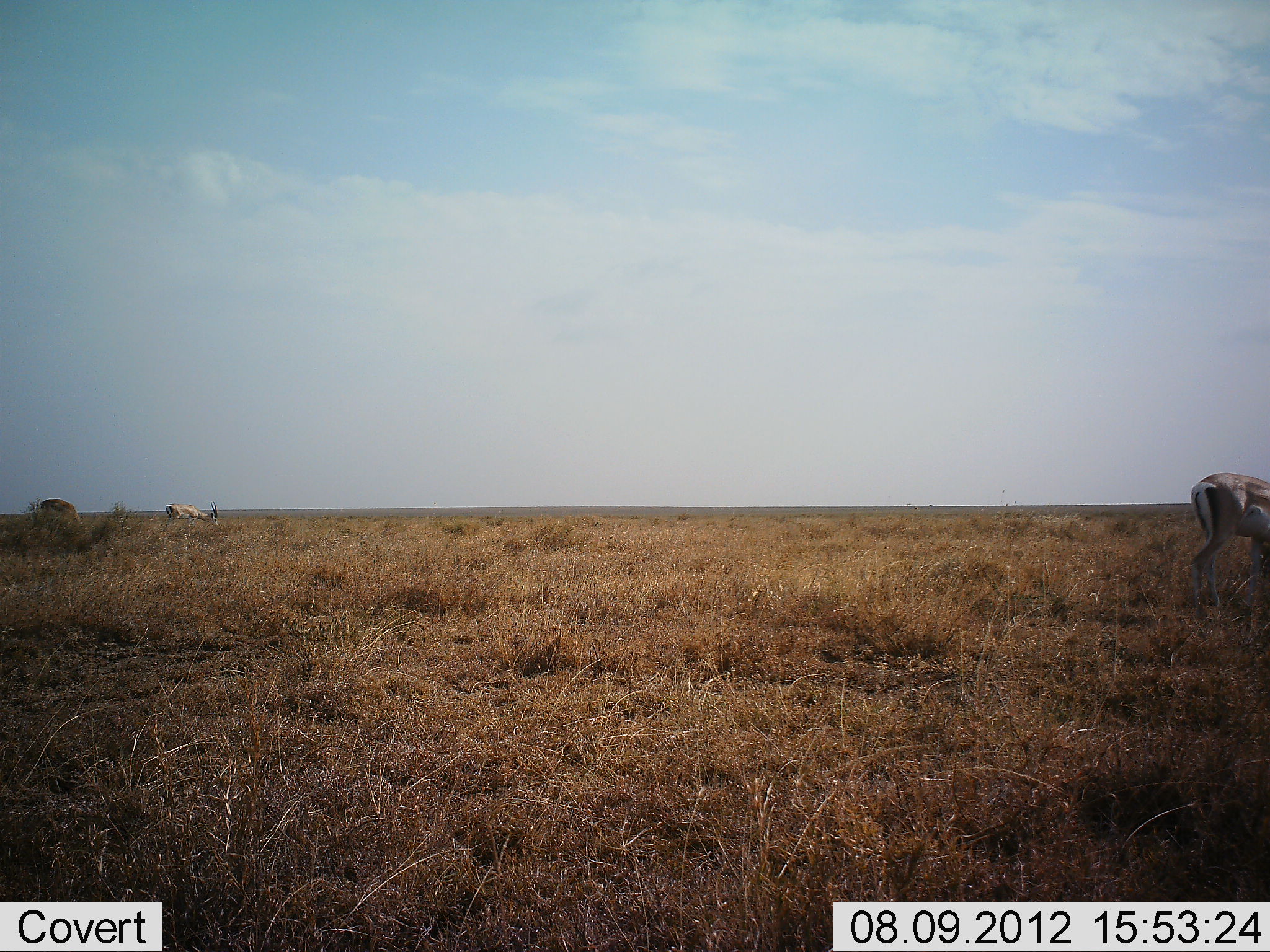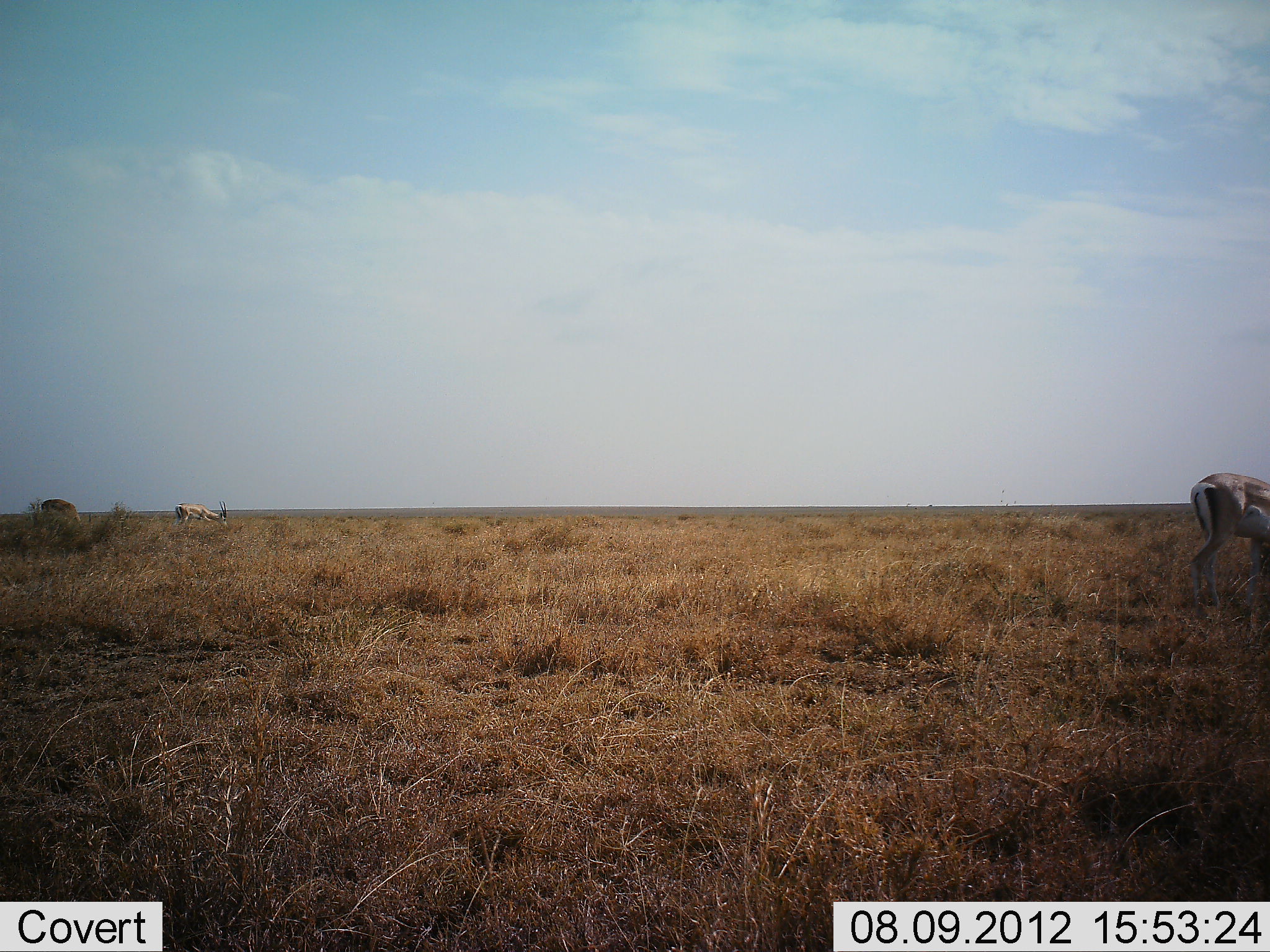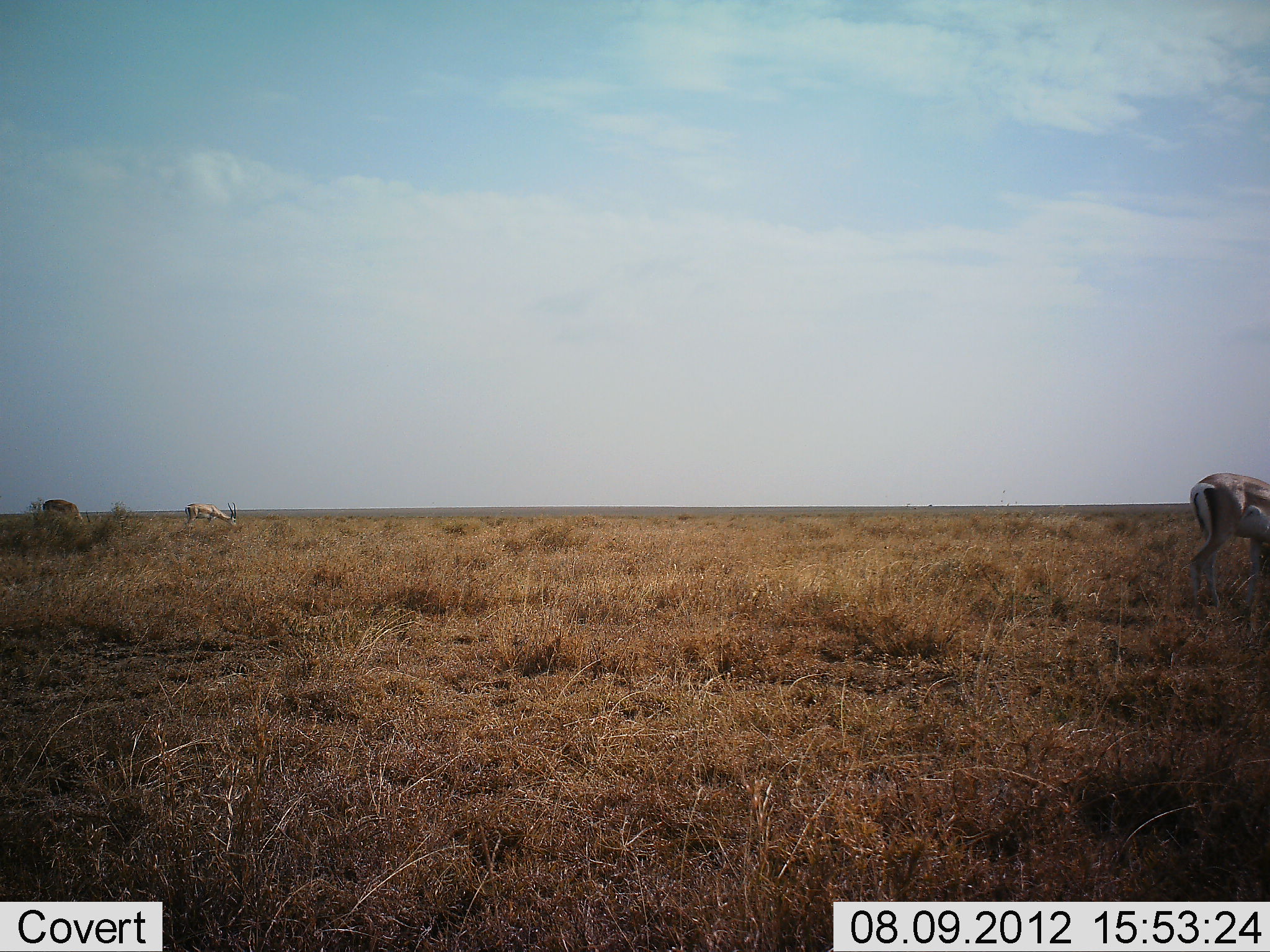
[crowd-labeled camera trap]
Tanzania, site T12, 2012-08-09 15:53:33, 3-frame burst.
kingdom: Animalia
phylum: Chordata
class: Mammalia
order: Artiodactyla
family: Bovidae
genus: Nanger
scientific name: Nanger granti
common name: grant's gazelle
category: gazellegrants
Gazellegrants (grant's gazelle) (Nanger granti), count 3. Behavior (volunteer vote fractions): standing 40%, resting 0%, moving 50%, interacting 0%. Young present (vote fraction): 0%. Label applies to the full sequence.